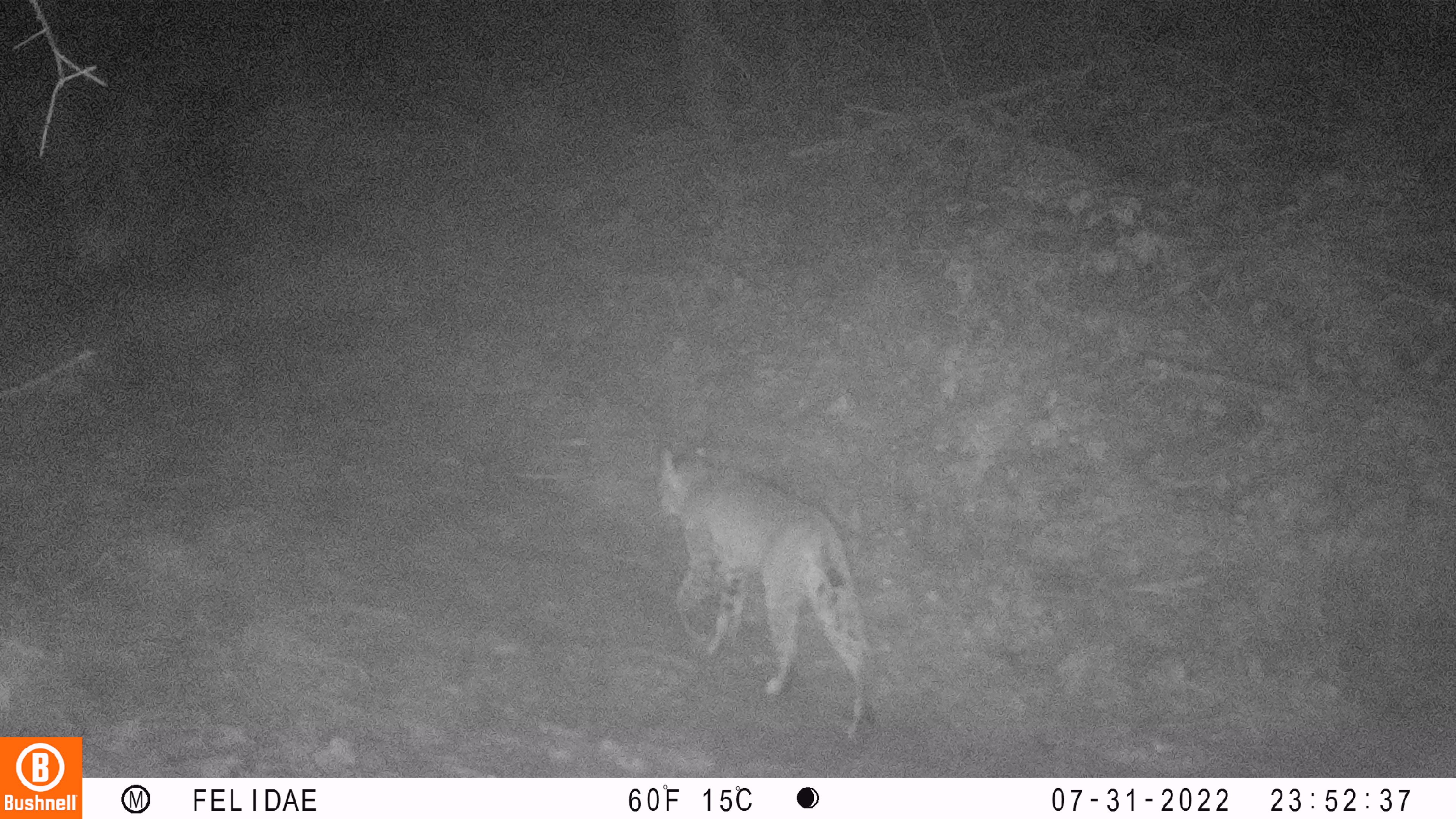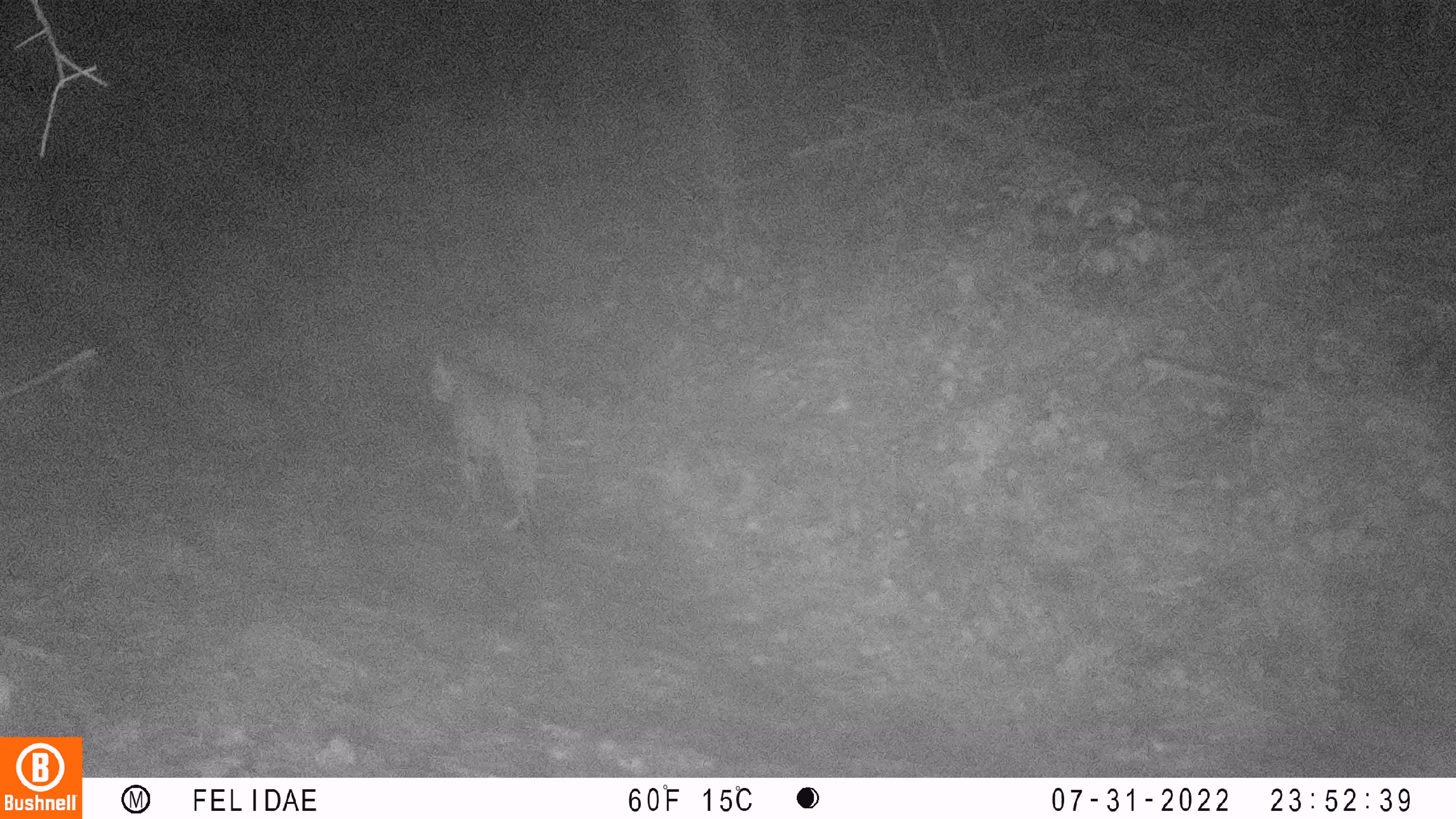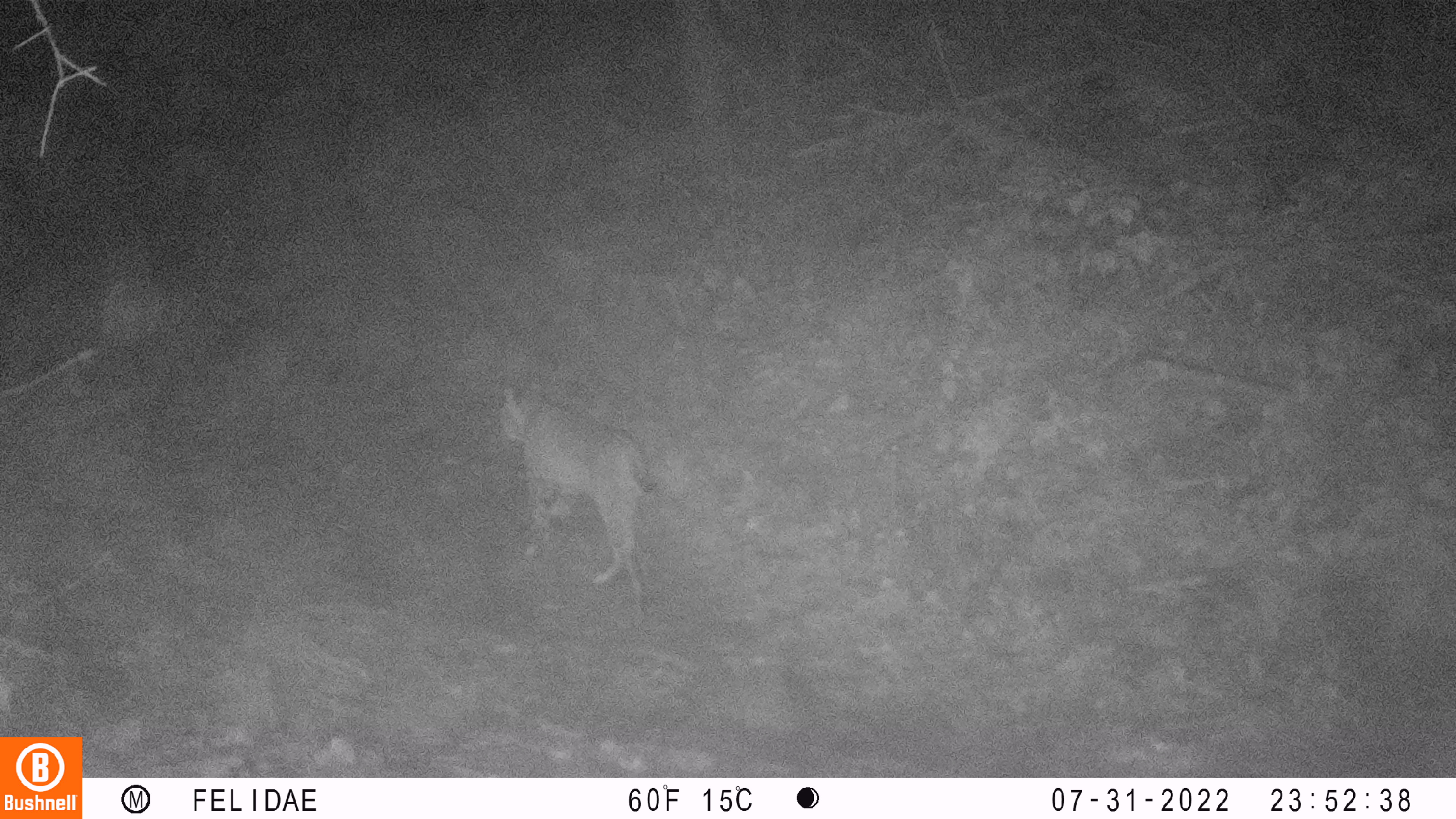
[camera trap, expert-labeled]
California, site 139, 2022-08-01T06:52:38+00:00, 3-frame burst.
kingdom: Animalia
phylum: Chordata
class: Mammalia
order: Carnivora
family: Felidae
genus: Lynx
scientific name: Lynx rufus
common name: bobcat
Bobcat (Lynx rufus).